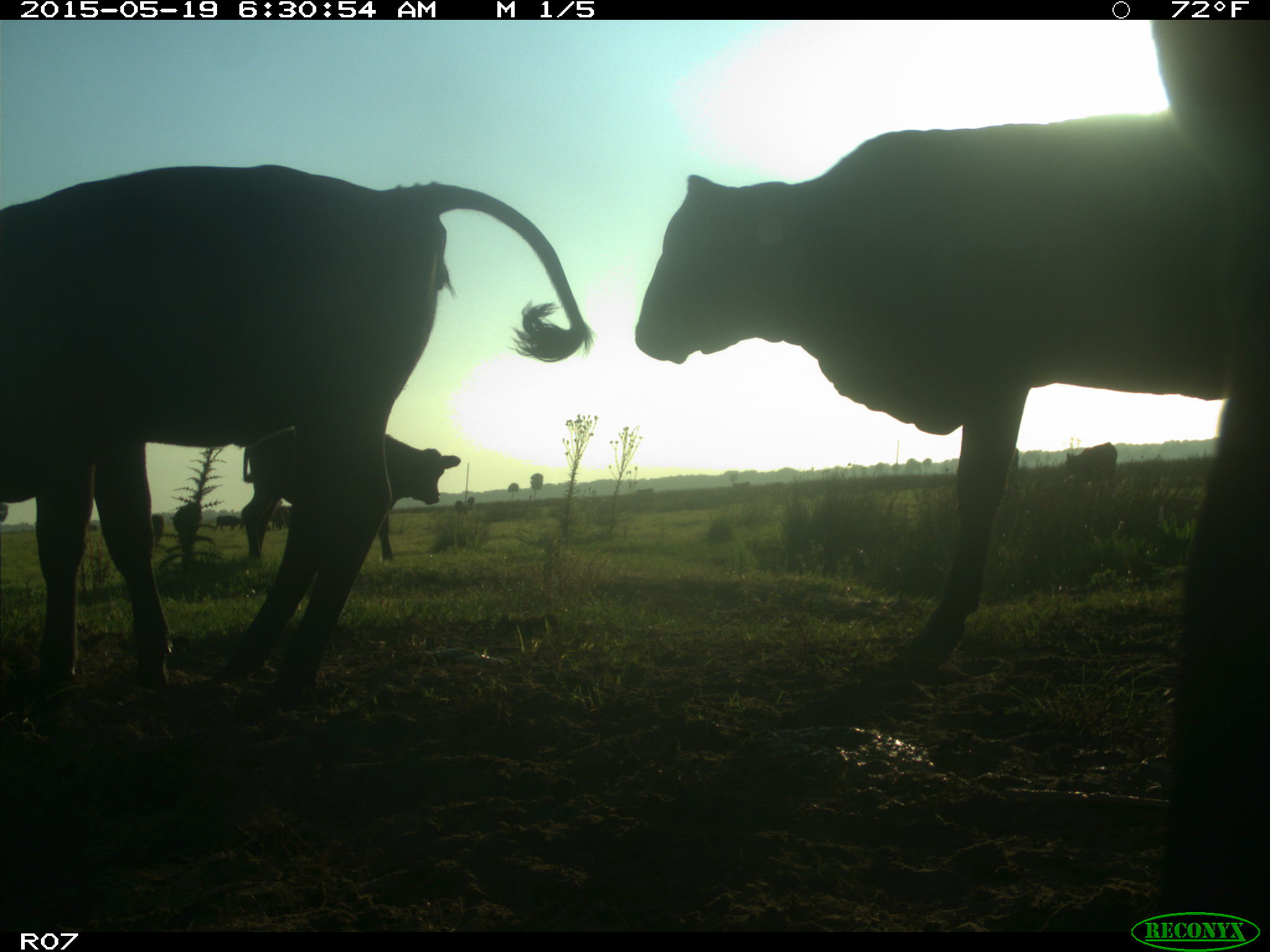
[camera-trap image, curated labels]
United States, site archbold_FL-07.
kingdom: Animalia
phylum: Chordata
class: Mammalia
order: Artiodactyla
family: Bovidae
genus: Bos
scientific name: Bos taurus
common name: domestic cow